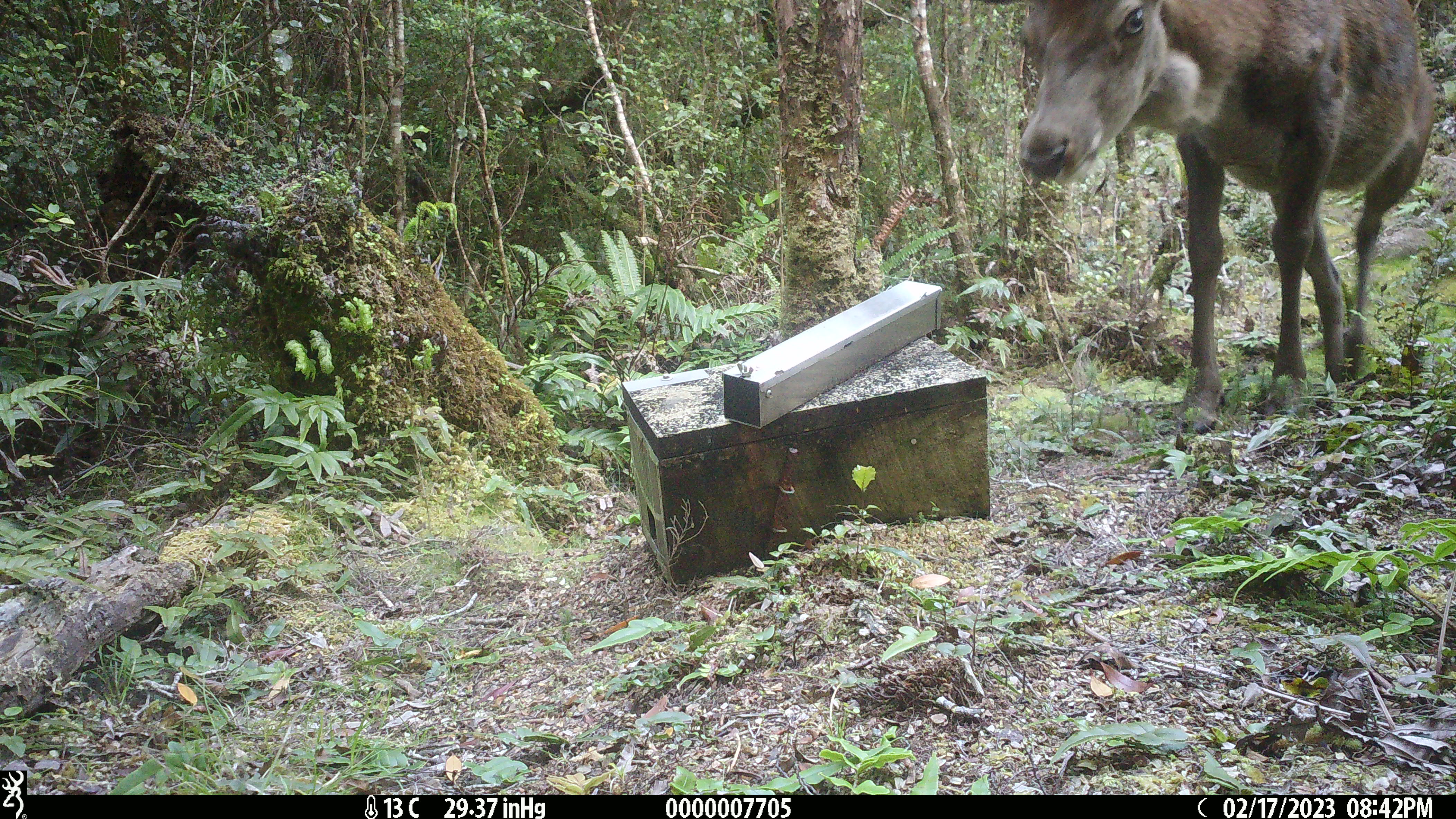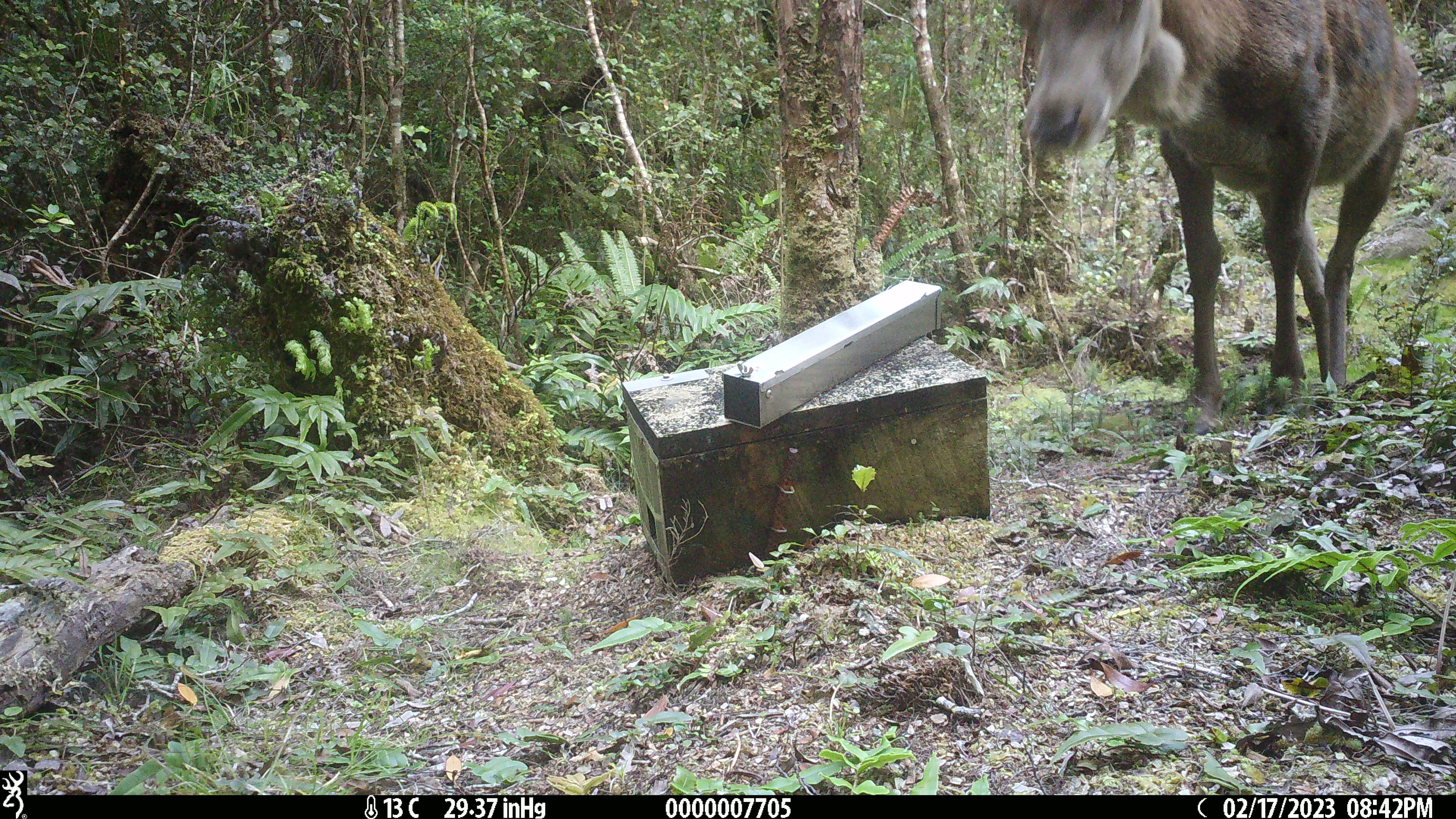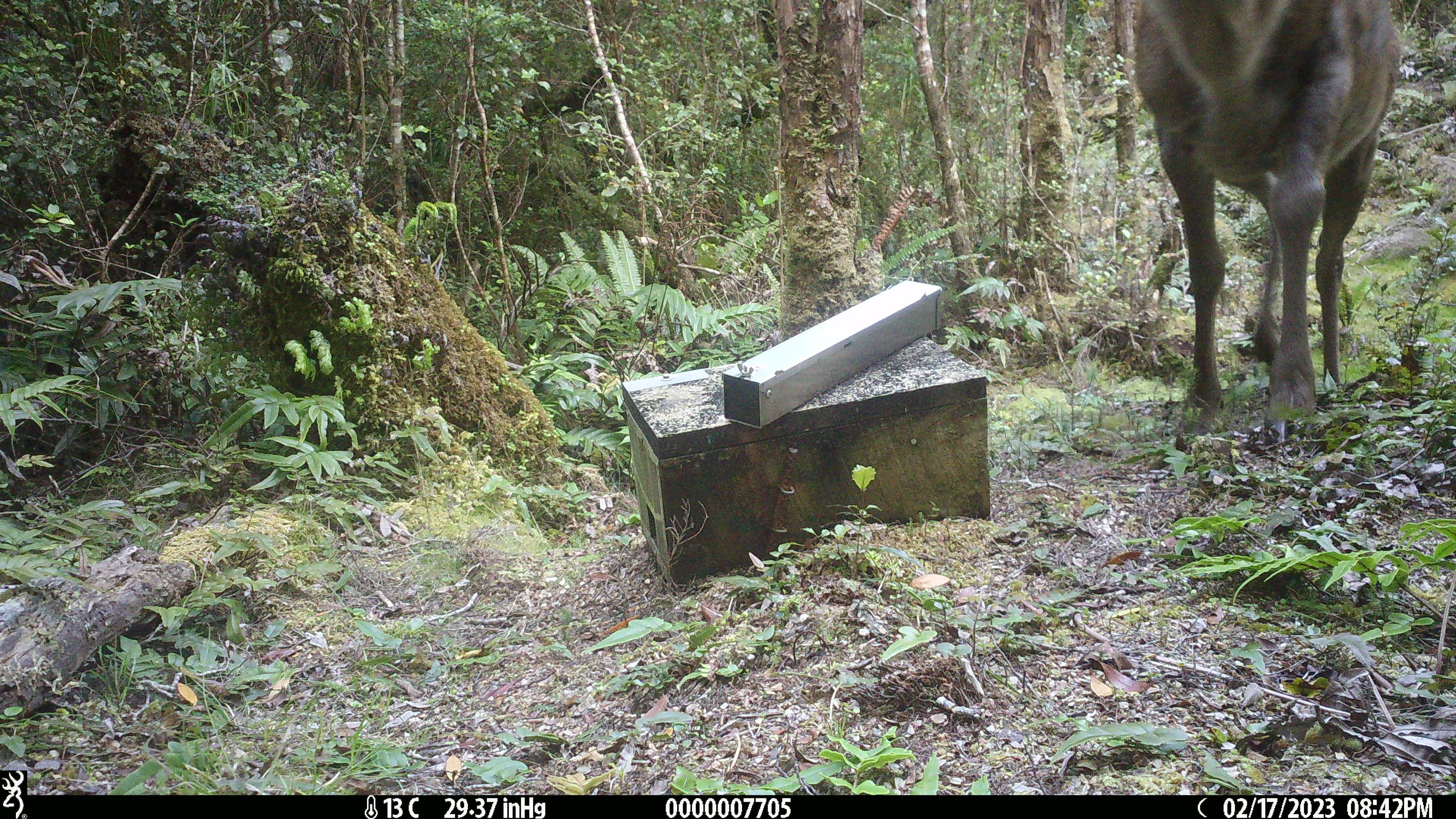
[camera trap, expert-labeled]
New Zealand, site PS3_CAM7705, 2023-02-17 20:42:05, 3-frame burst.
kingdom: Animalia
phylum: Chordata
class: Mammalia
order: Artiodactyla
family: Cervidae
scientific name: Cervidae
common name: deer